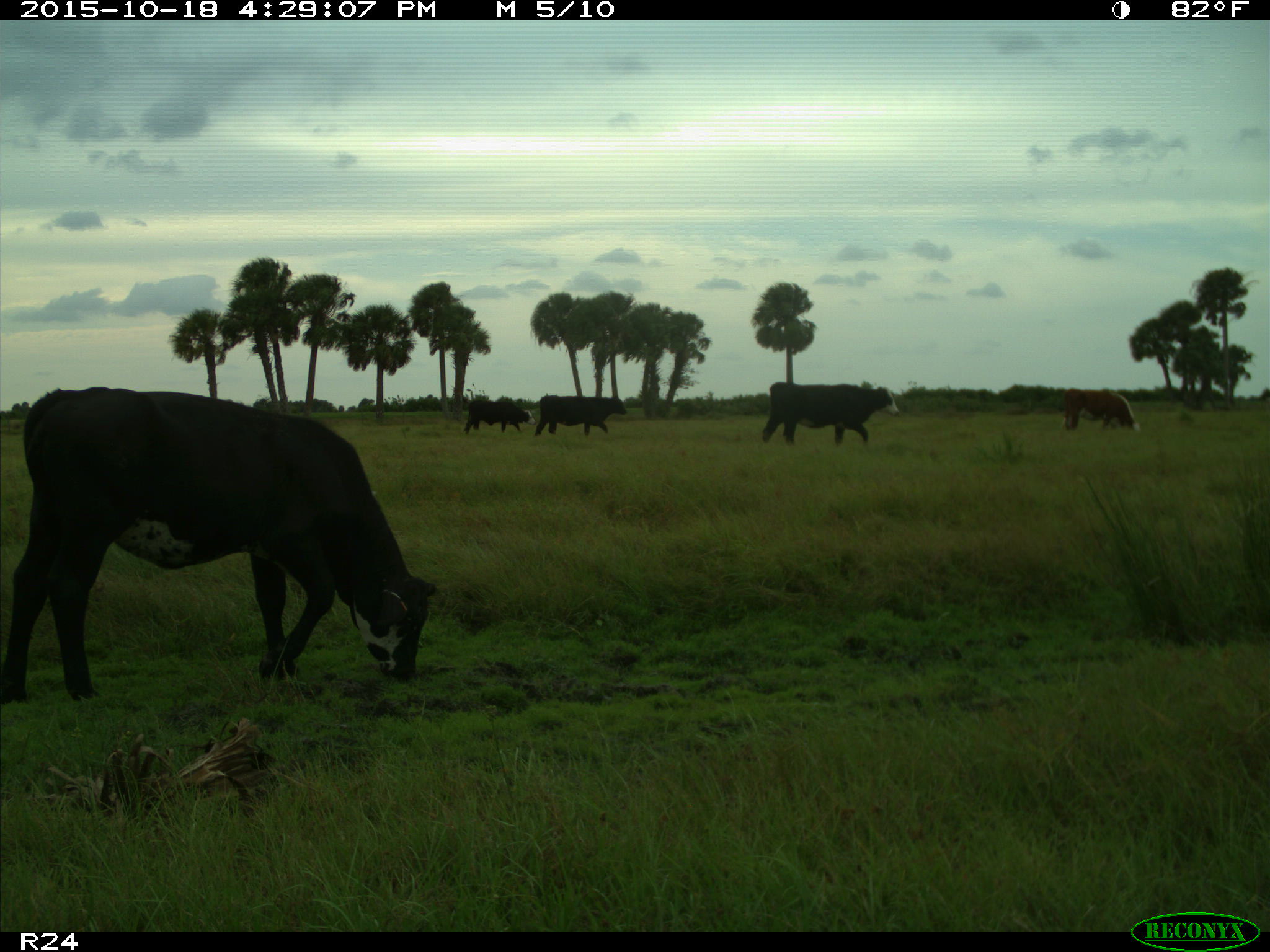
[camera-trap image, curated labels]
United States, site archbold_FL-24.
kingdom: Animalia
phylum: Chordata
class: Mammalia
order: Artiodactyla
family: Bovidae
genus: Bos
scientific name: Bos taurus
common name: domestic cow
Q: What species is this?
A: Bos taurus (domestic cow).